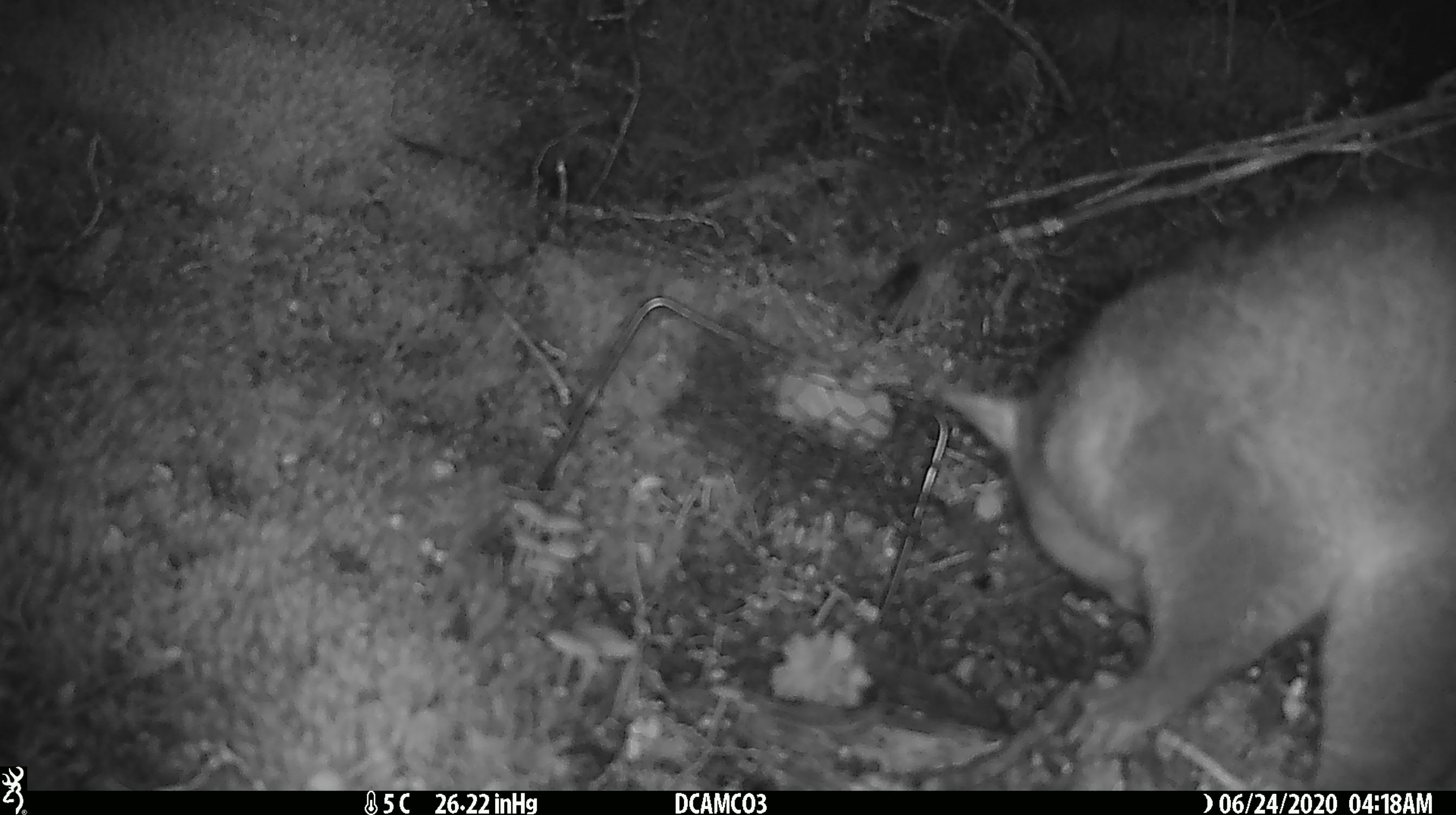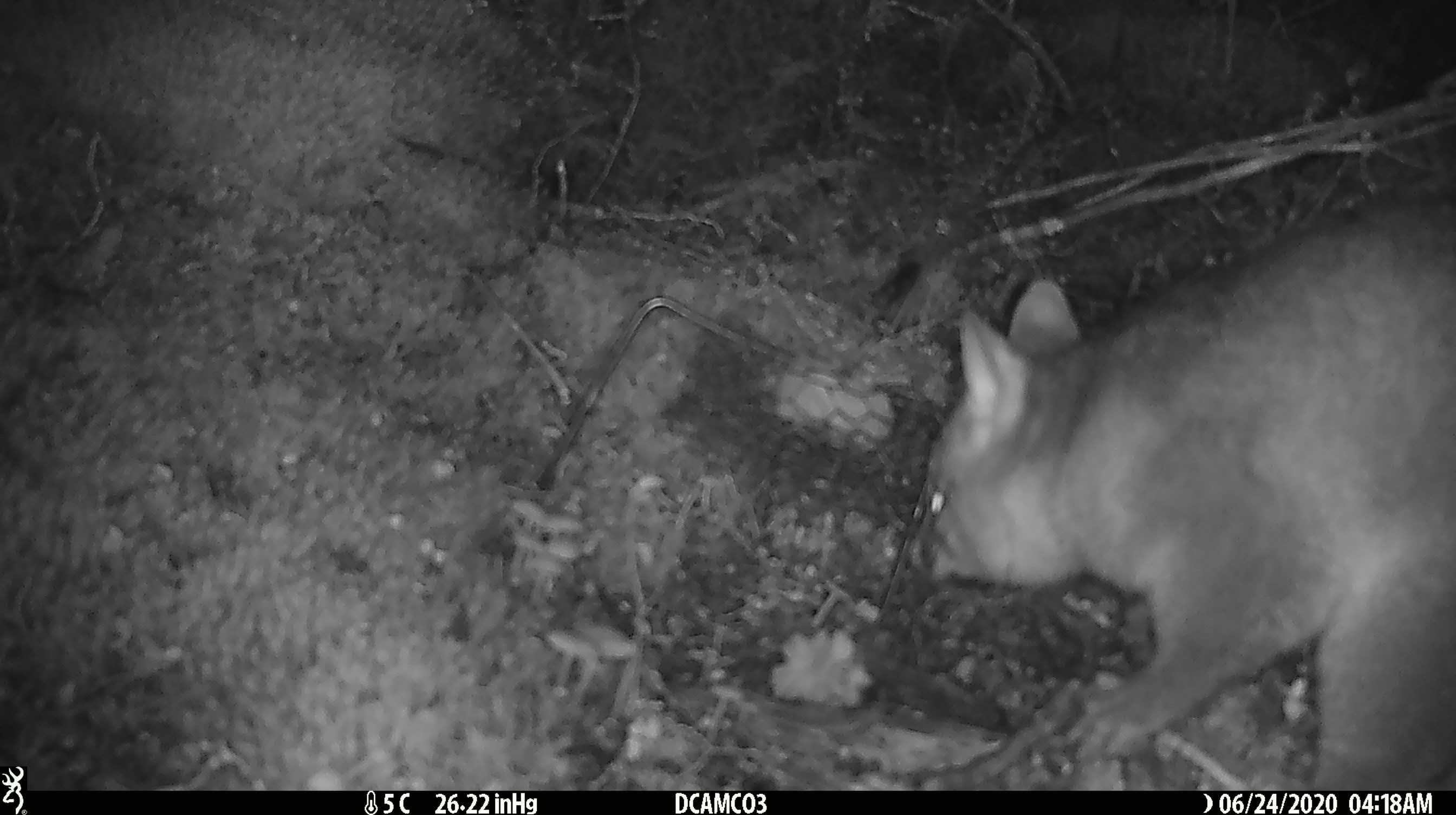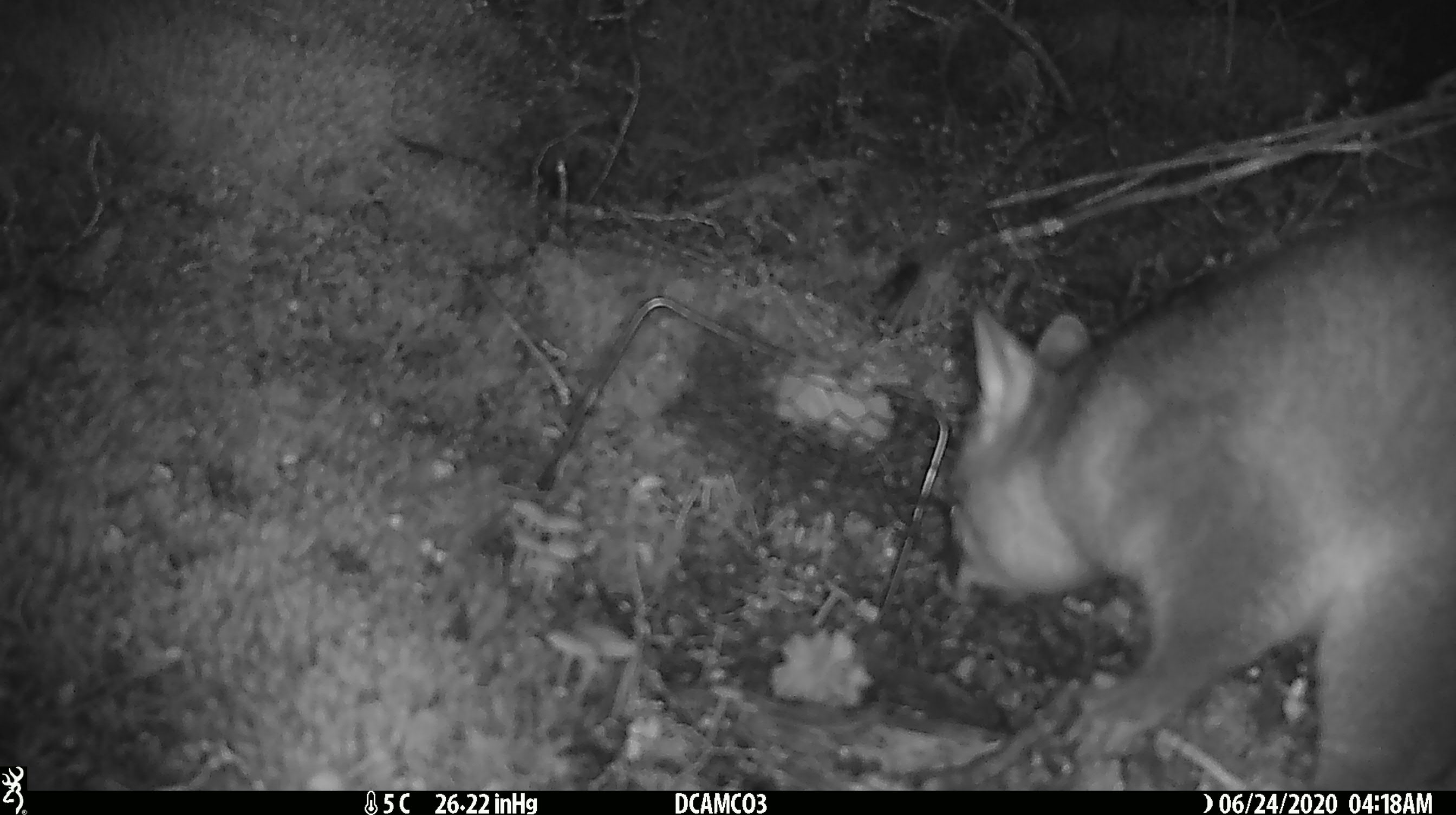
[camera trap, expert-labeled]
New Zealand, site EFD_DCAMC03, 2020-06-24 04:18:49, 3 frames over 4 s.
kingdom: Animalia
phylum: Chordata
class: Mammalia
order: Diprotodontia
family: Phalangeridae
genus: Trichosurus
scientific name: Trichosurus vulpecula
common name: common brushtail possum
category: possum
Possum (common brushtail possum) (Trichosurus vulpecula).